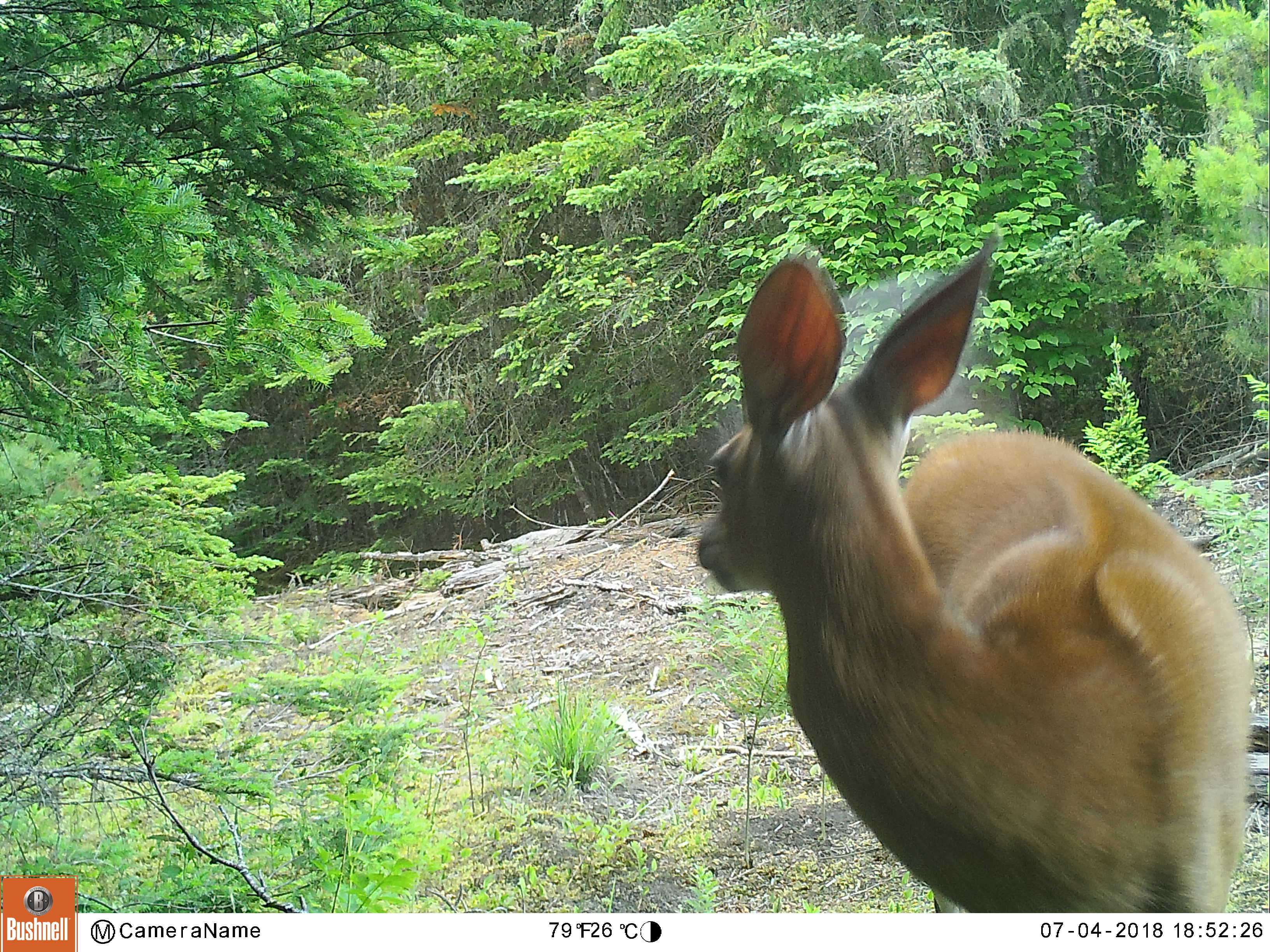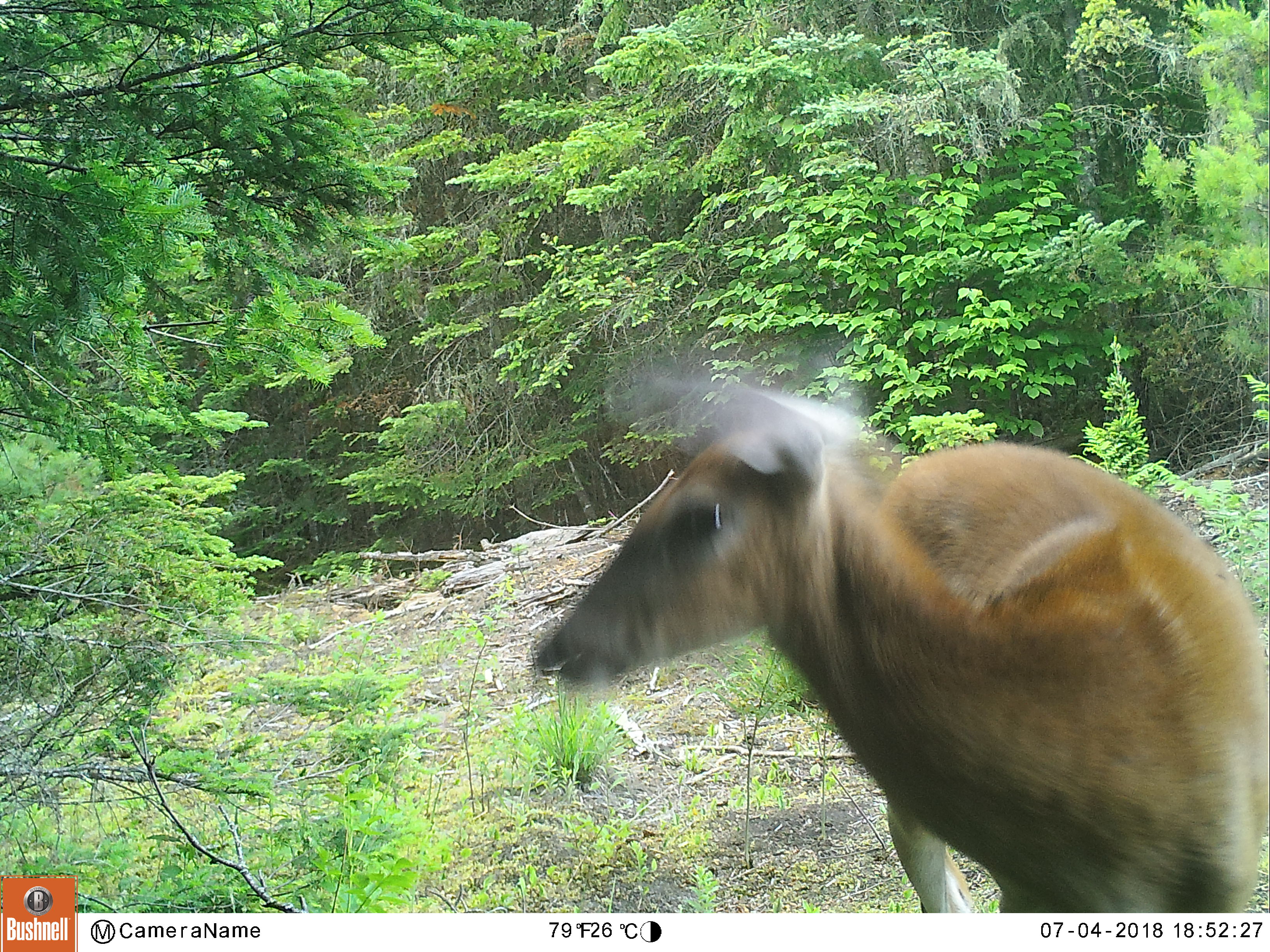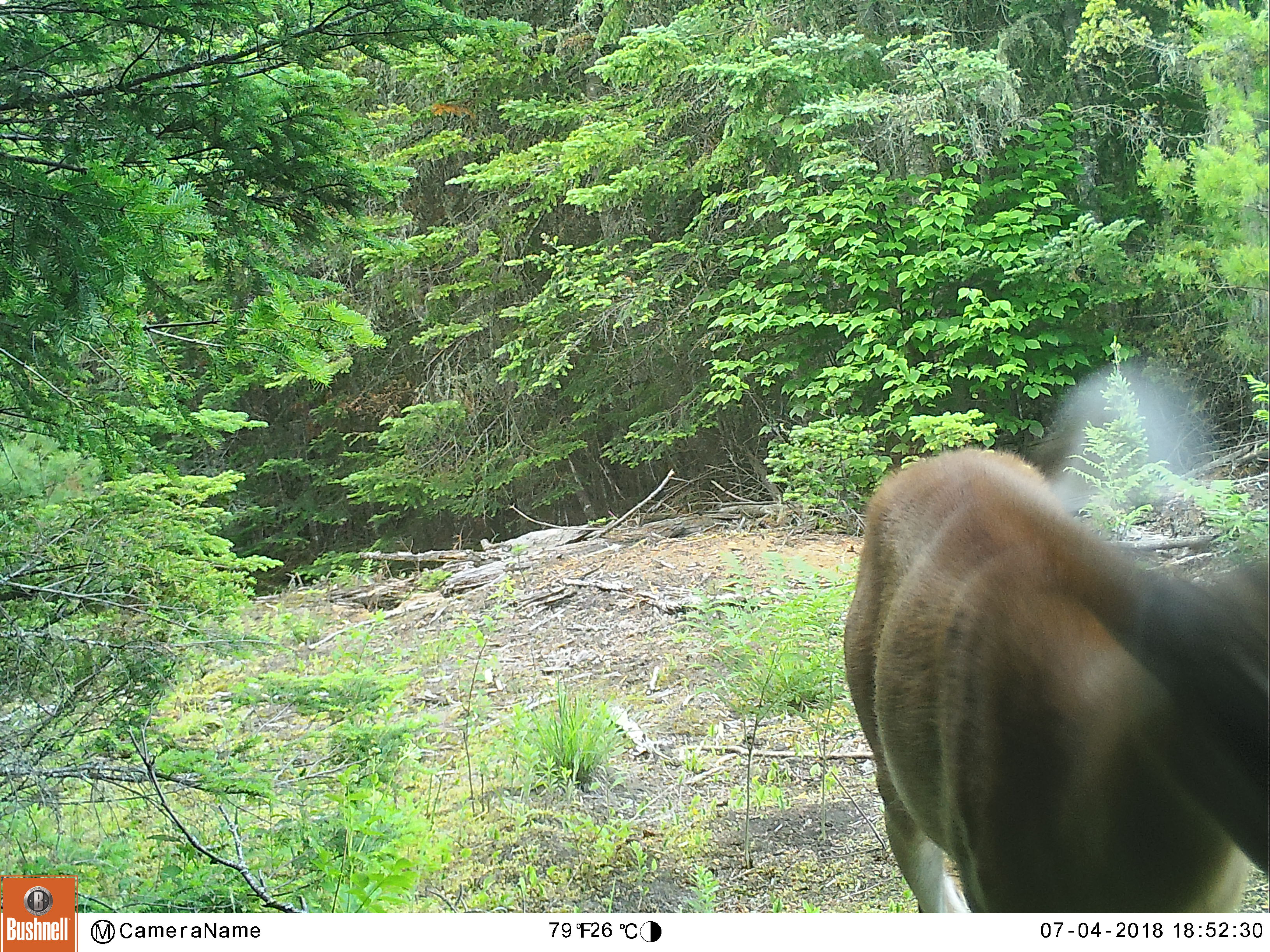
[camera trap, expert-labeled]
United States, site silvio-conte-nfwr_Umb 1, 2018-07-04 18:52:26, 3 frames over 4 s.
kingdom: Animalia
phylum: Chordata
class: Mammalia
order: Artiodactyla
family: Cervidae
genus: Odocoileus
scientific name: Odocoileus virginianus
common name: white-tailed deer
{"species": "white-tailed deer (Odocoileus virginianus)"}